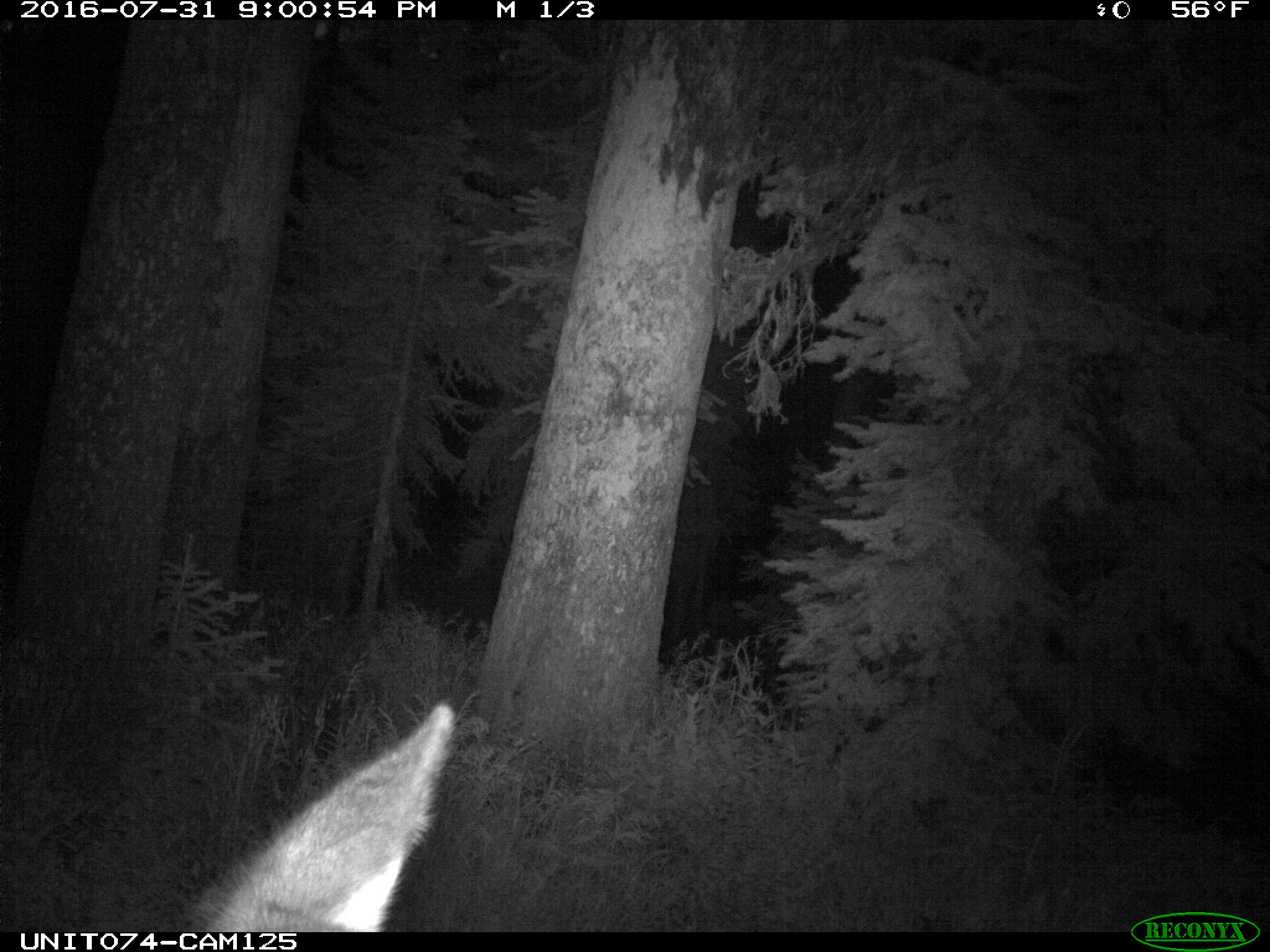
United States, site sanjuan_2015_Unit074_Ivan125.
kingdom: Animalia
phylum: Chordata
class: Mammalia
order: Artiodactyla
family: Cervidae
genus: Cervus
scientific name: Cervus elaphus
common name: red deer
Cervus elaphus (red deer).